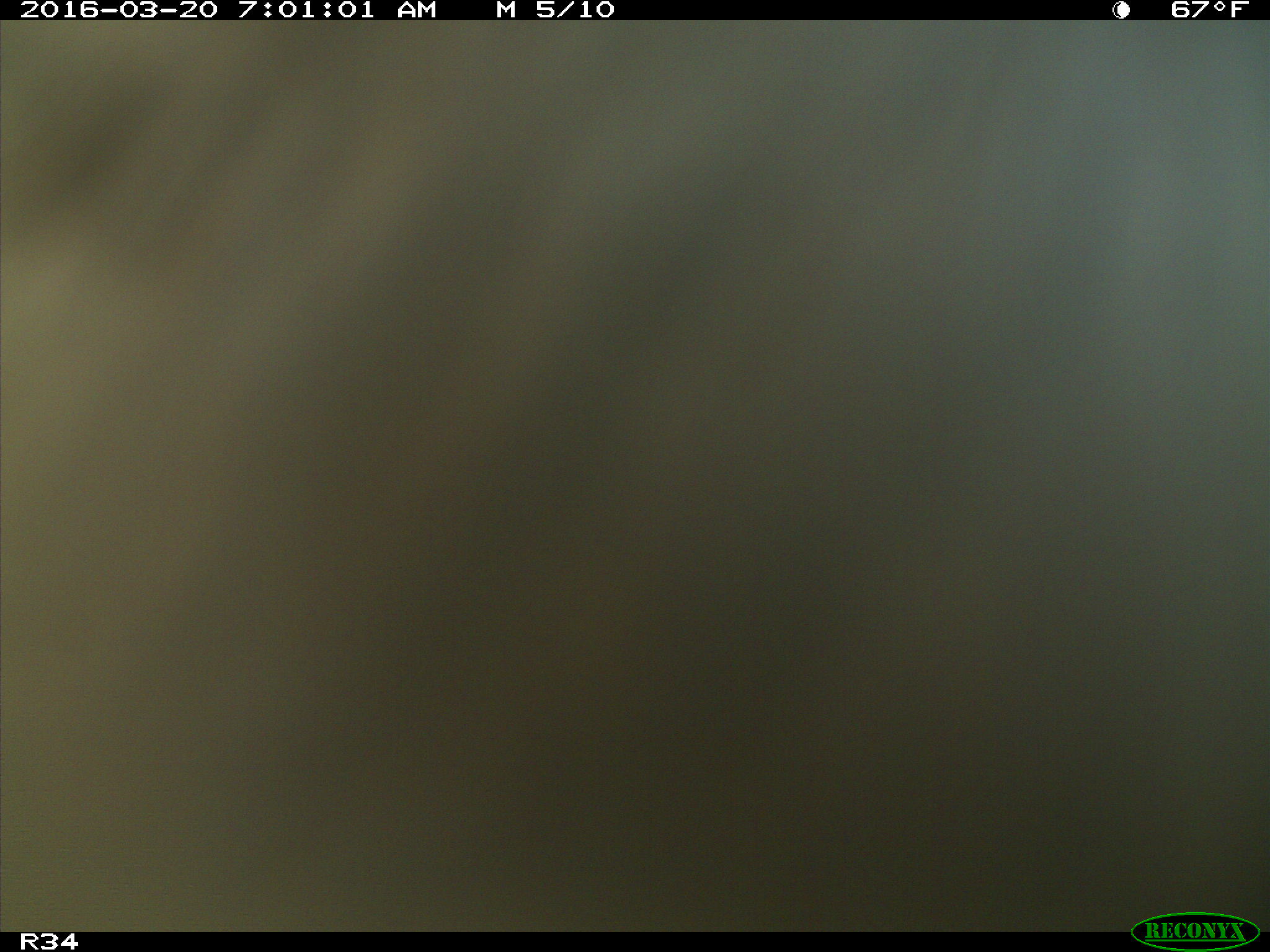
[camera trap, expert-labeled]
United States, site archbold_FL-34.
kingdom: Animalia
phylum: Chordata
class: Mammalia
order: Artiodactyla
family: Bovidae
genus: Bos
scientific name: Bos taurus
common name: domestic cow